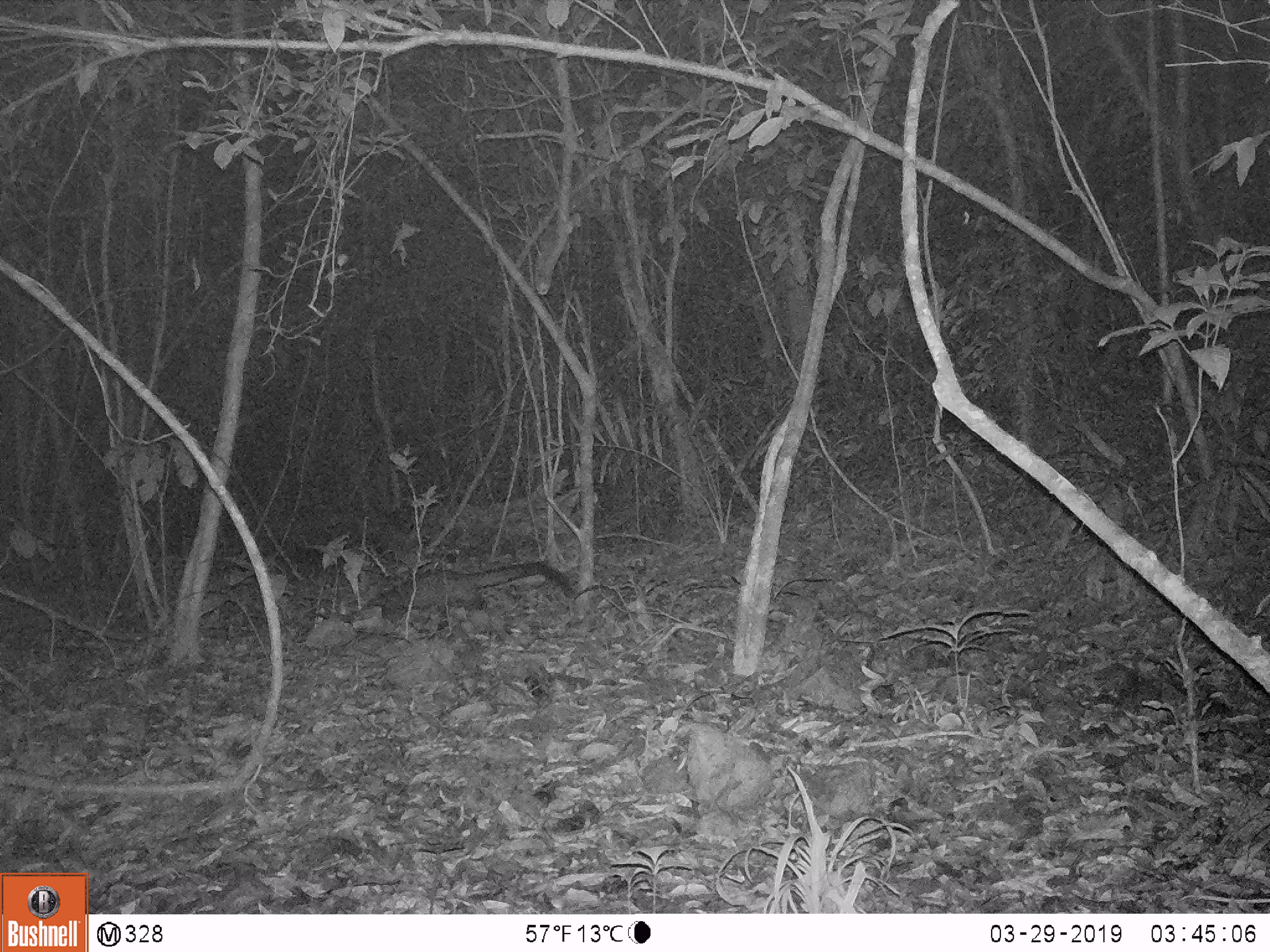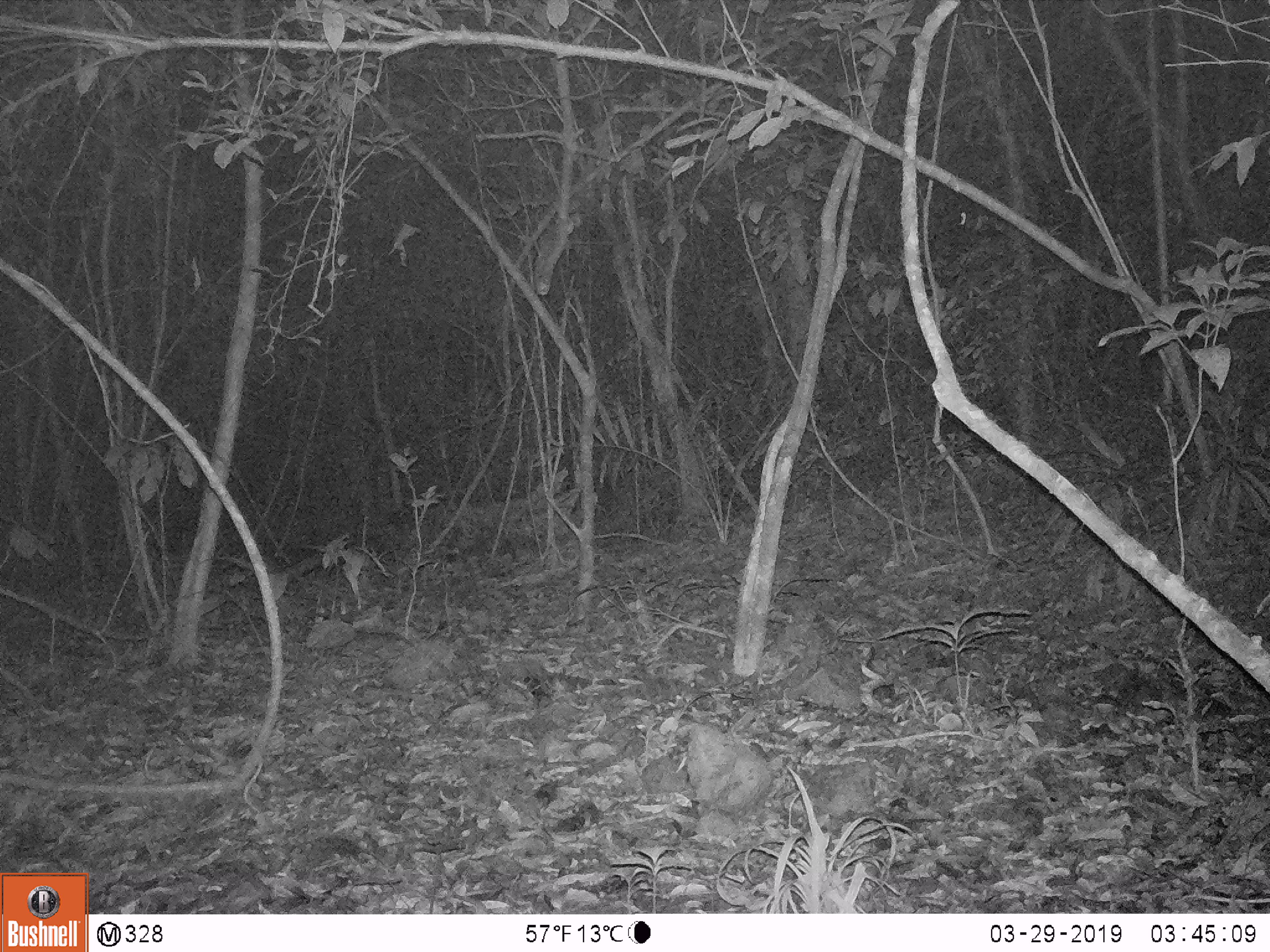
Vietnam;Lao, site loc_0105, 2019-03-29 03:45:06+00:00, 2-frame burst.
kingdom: Animalia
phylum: Chordata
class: Mammalia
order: Carnivora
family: Viverridae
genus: Paradoxurus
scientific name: Paradoxurus hermaphroditus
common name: common palm civet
Common palm civet (Paradoxurus hermaphroditus). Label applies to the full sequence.